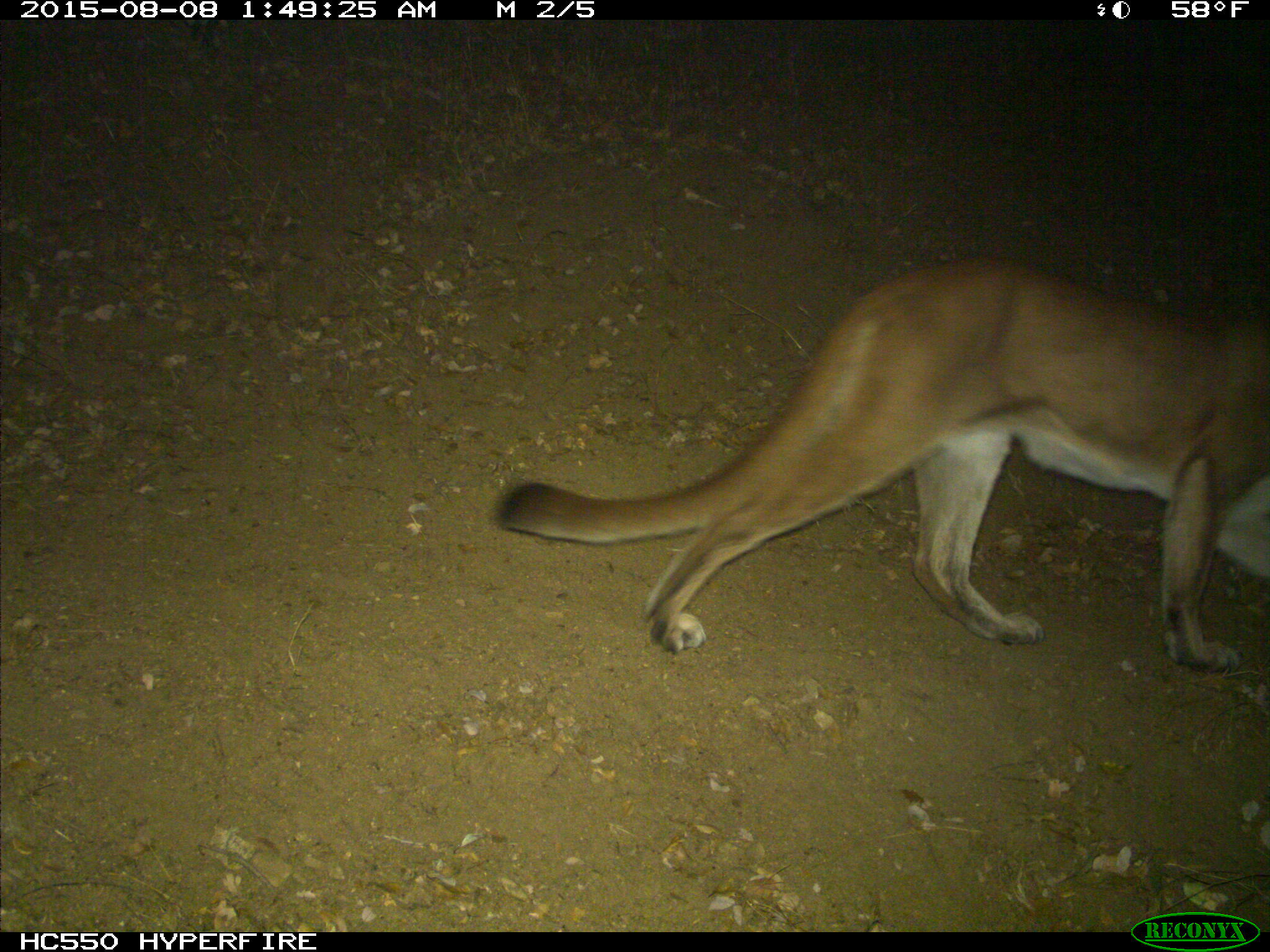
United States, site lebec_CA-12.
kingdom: Animalia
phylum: Chordata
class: Mammalia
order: Carnivora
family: Felidae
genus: Puma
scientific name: Puma concolor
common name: mountain lion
Puma concolor (mountain lion).